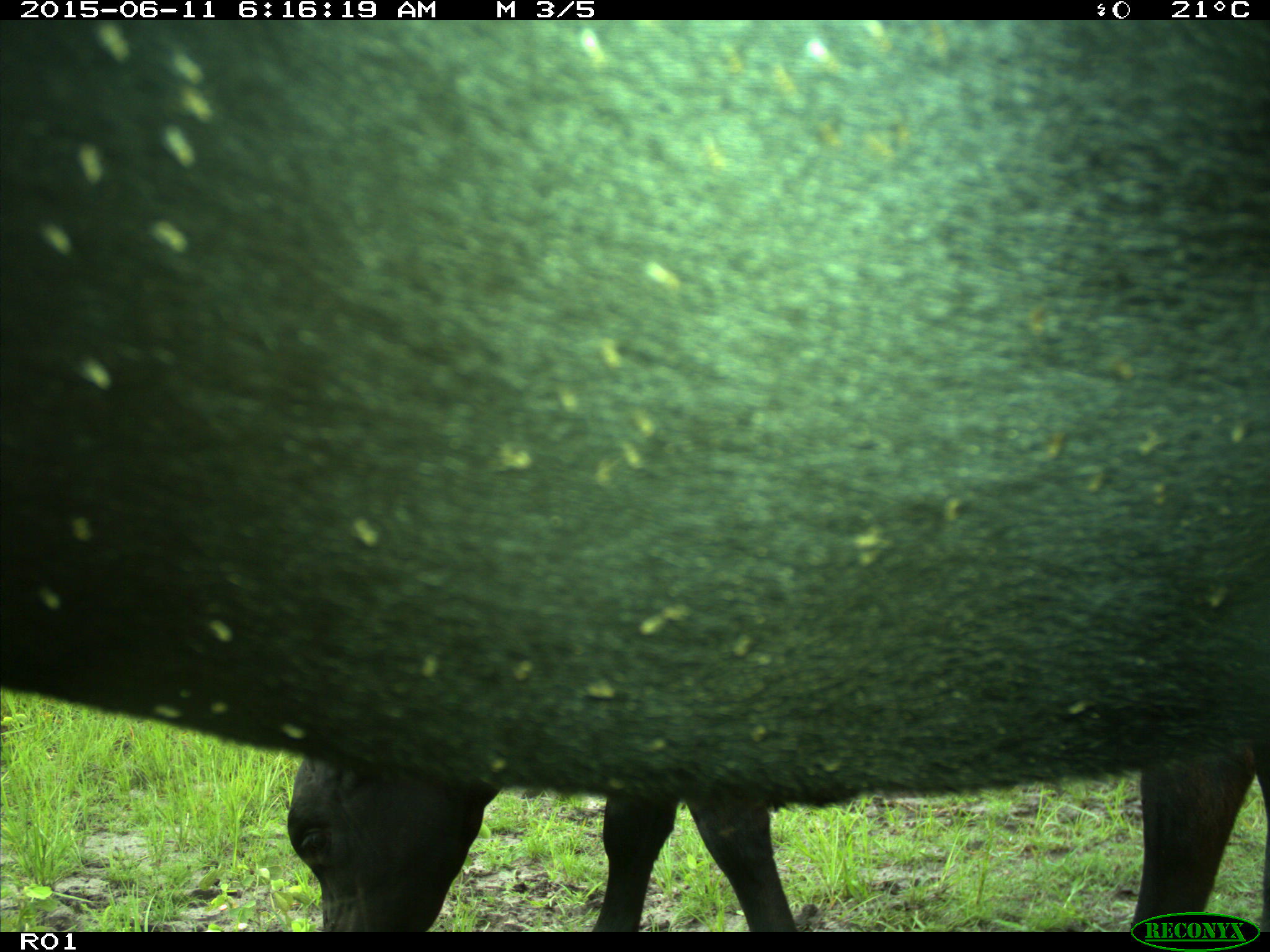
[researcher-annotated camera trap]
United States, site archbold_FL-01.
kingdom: Animalia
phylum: Chordata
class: Mammalia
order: Artiodactyla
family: Bovidae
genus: Bos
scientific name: Bos taurus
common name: domestic cow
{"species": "Bos taurus (domestic cow)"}